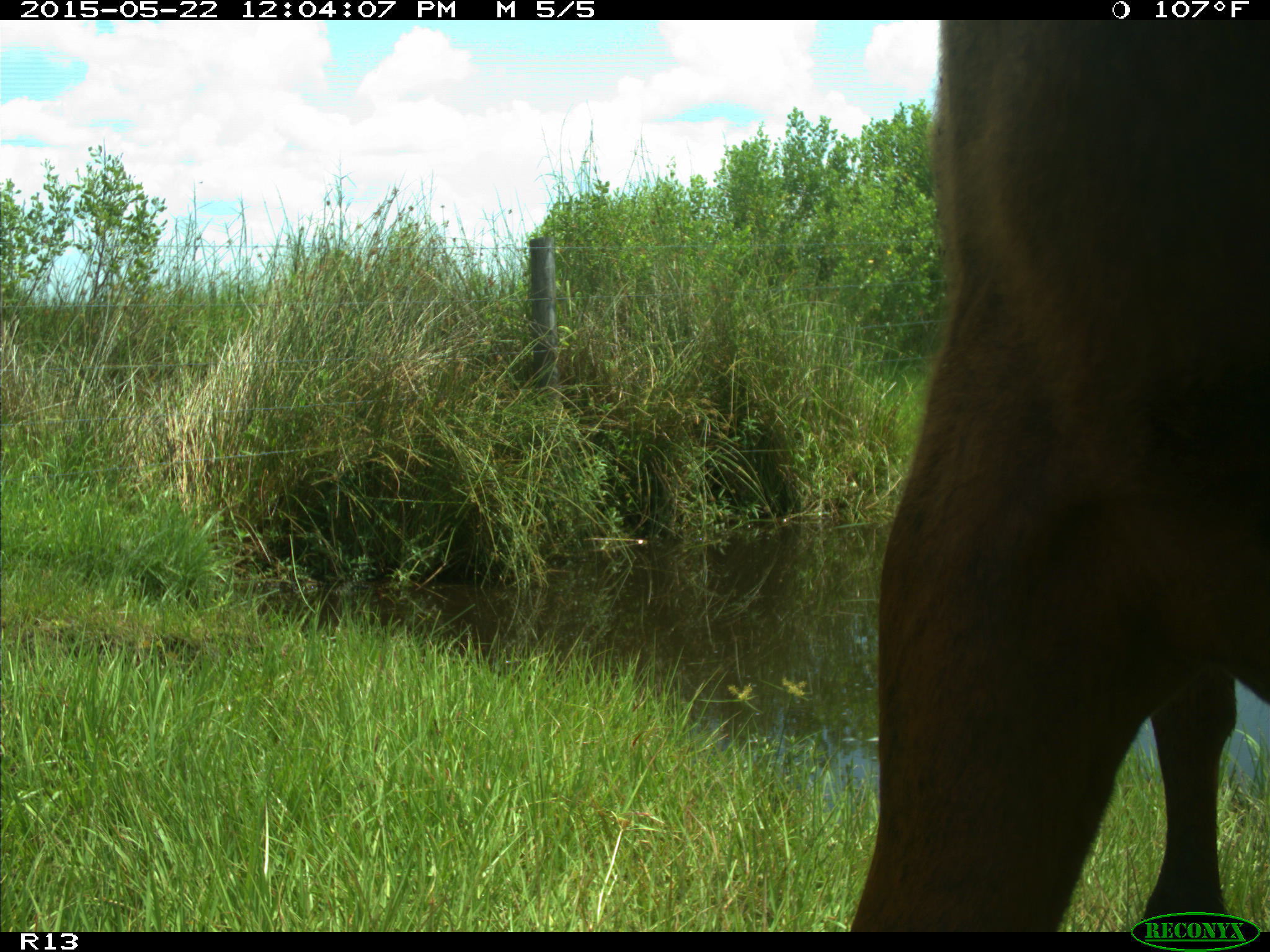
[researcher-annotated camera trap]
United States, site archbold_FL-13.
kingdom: Animalia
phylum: Chordata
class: Mammalia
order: Artiodactyla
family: Bovidae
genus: Bos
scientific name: Bos taurus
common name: domestic cow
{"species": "Bos taurus (domestic cow)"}